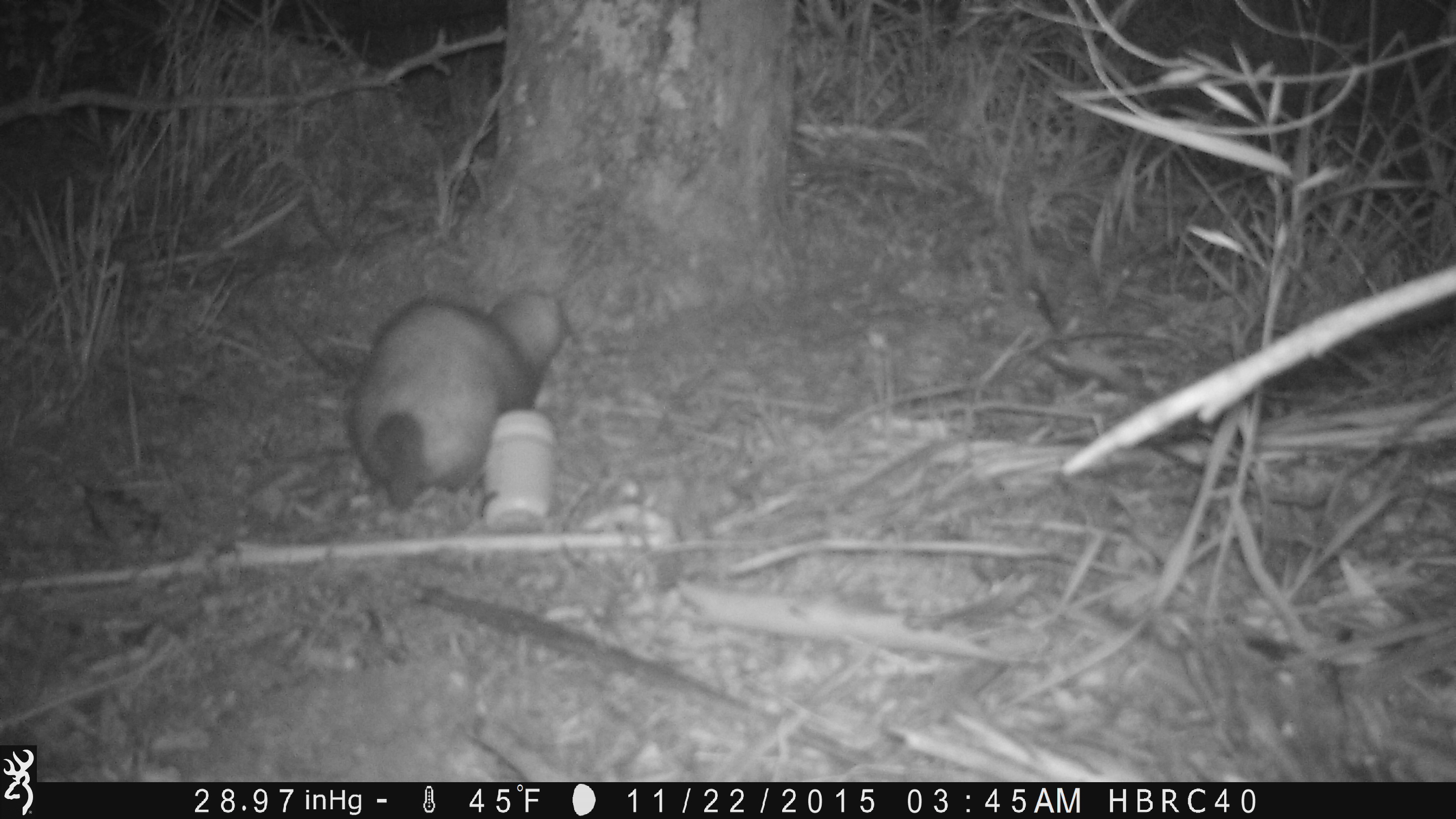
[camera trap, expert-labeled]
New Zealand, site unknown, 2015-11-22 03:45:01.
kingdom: Animalia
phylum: Chordata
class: Mammalia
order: Carnivora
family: Mustelidae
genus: Mustela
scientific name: Mustela furo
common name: ferret